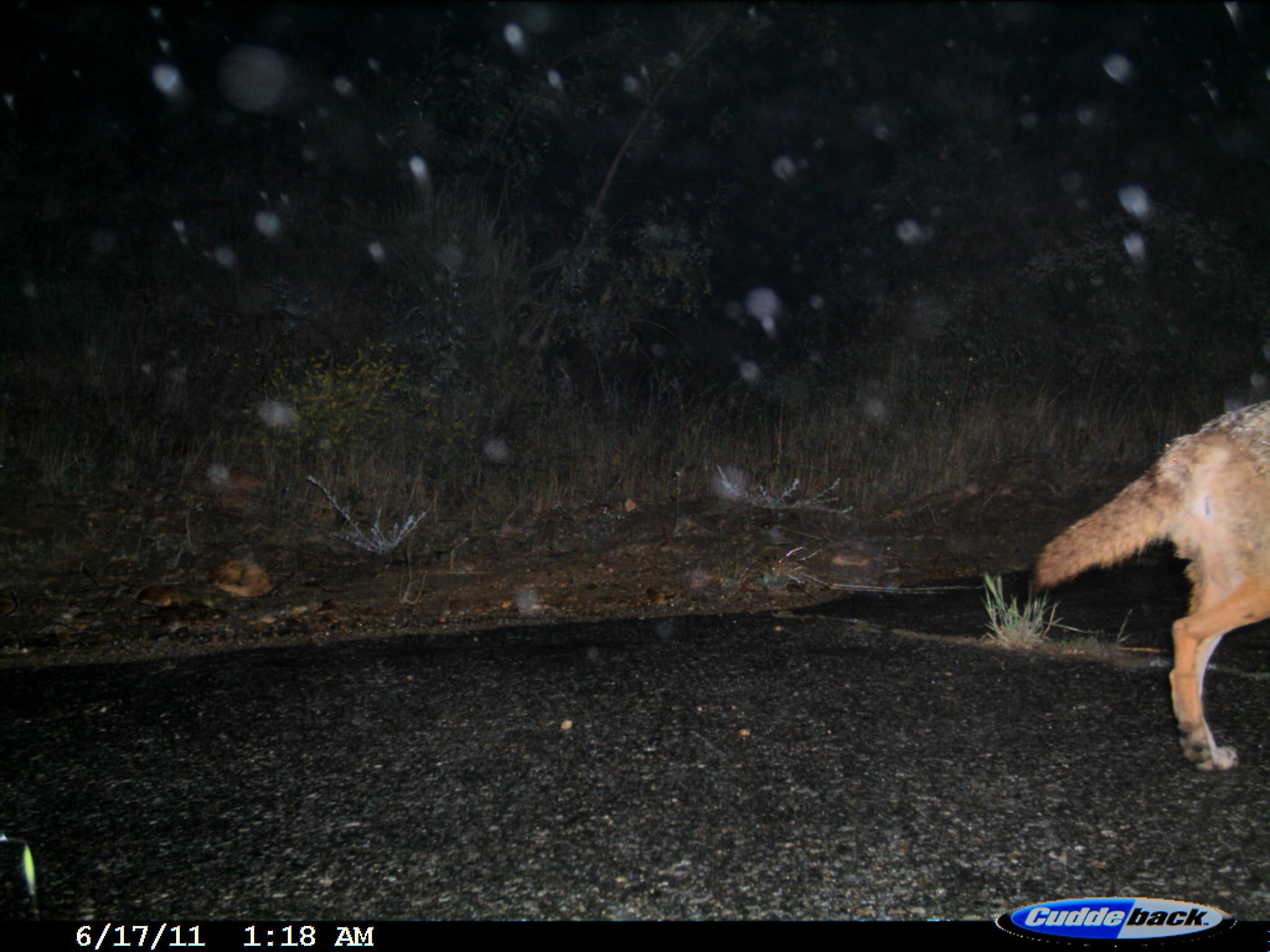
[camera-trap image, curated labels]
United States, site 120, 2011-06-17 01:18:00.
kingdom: Animalia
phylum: Chordata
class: Mammalia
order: Carnivora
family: Canidae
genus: Canis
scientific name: Canis latrans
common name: coyote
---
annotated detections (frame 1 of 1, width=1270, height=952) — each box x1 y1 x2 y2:
coyote: 1022 395 1268 781